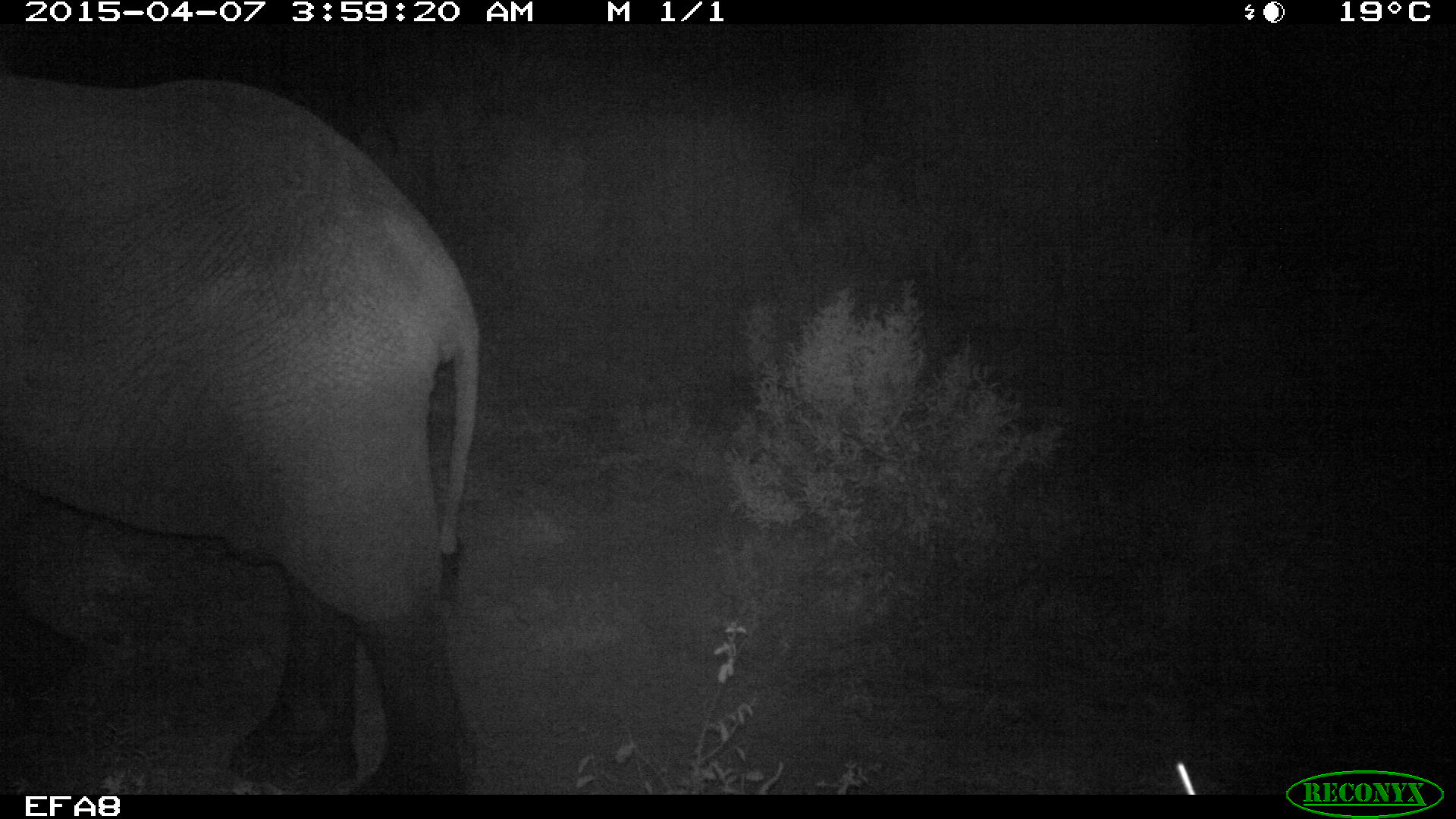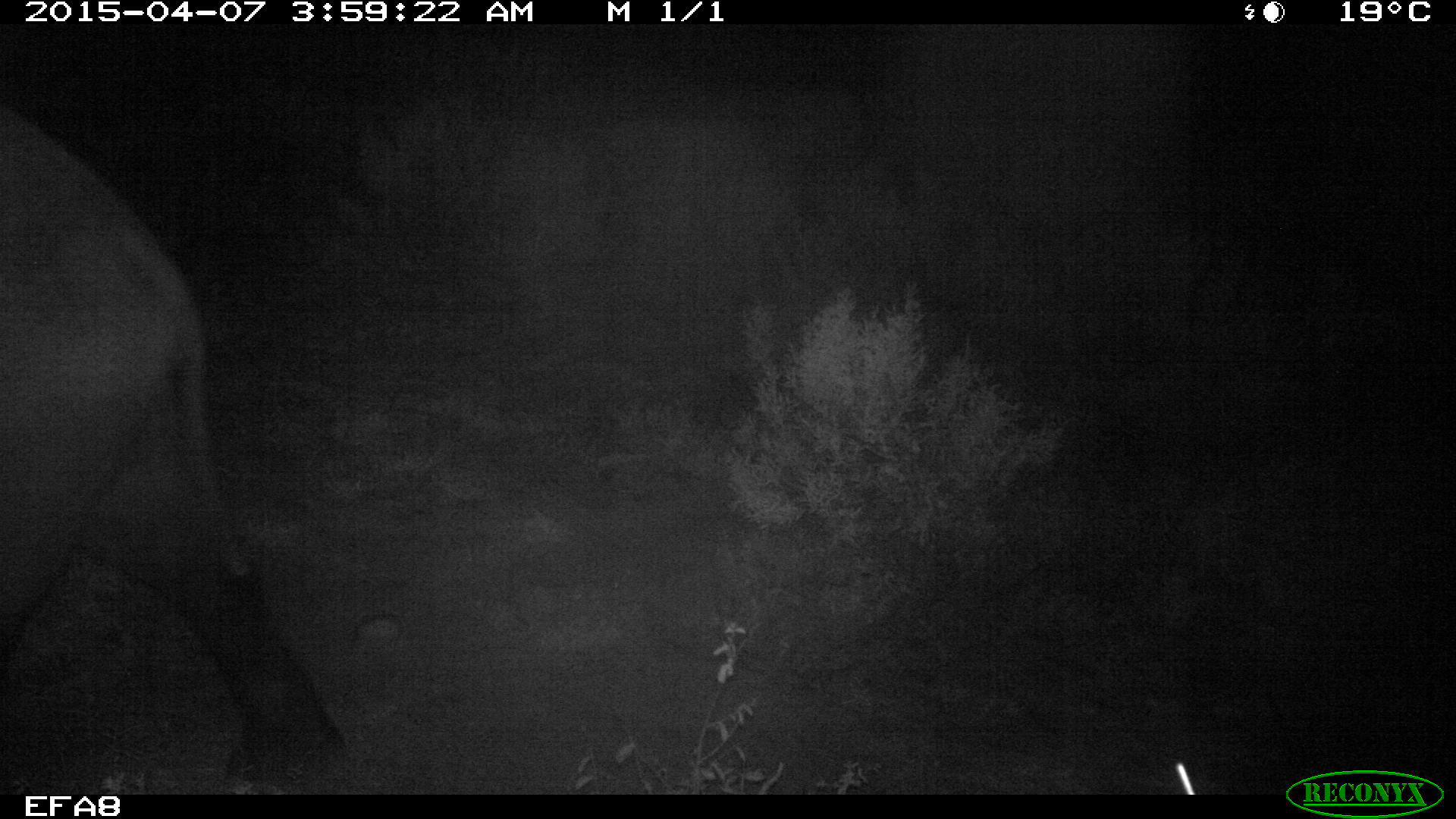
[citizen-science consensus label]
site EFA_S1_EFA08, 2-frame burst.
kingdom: Animalia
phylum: Chordata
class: Mammalia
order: Proboscidea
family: Elephantidae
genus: Loxodonta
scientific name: Loxodonta africana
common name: african bush elephant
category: elephant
Elephant (african bush elephant) (Loxodonta africana), count 1. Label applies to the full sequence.